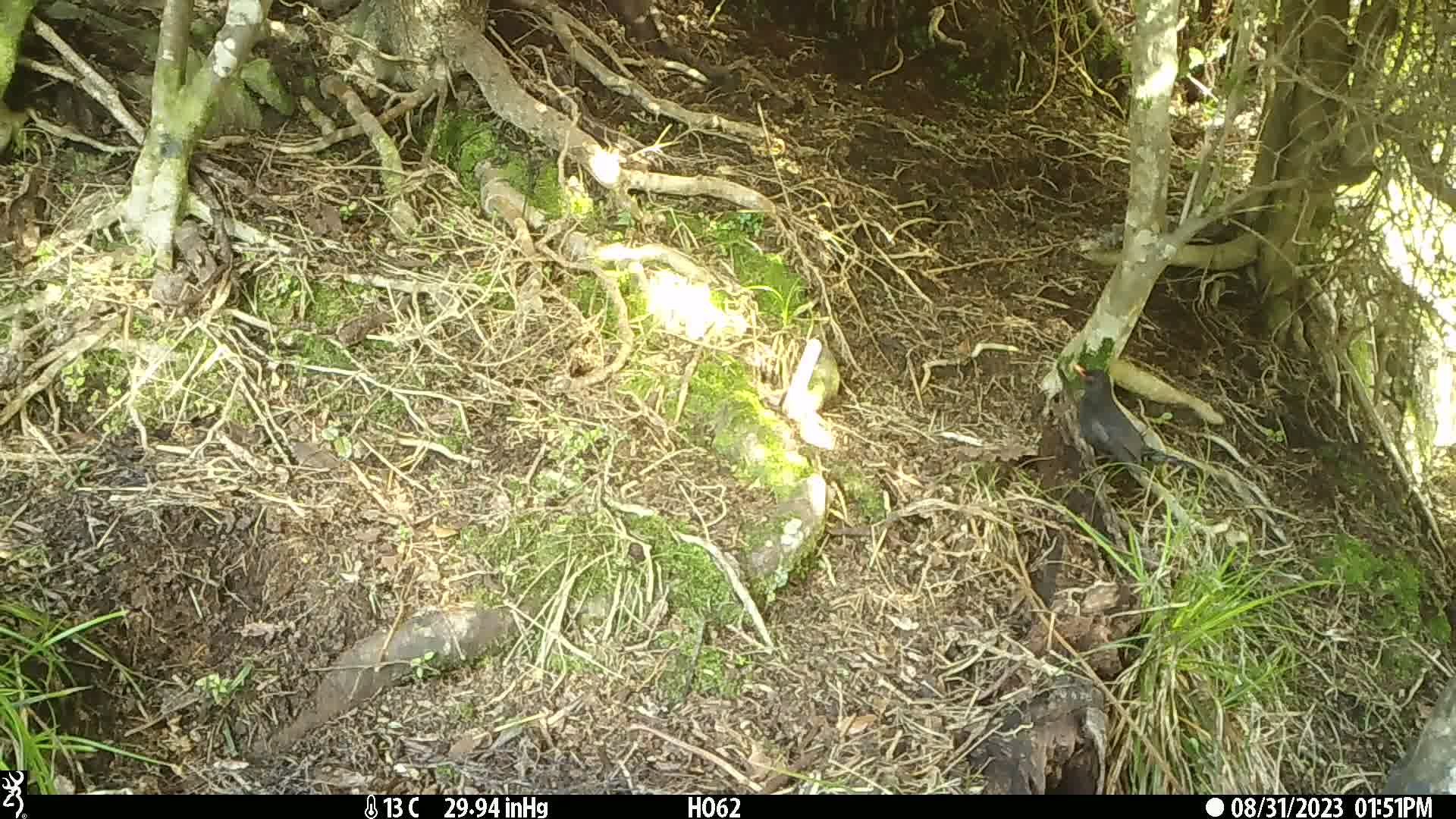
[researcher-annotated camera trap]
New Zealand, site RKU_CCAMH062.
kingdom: Animalia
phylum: Chordata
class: Aves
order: Passeriformes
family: Turdidae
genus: Turdus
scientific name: Turdus merula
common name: eurasian blackbird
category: blackbird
Blackbird (eurasian blackbird) (Turdus merula).